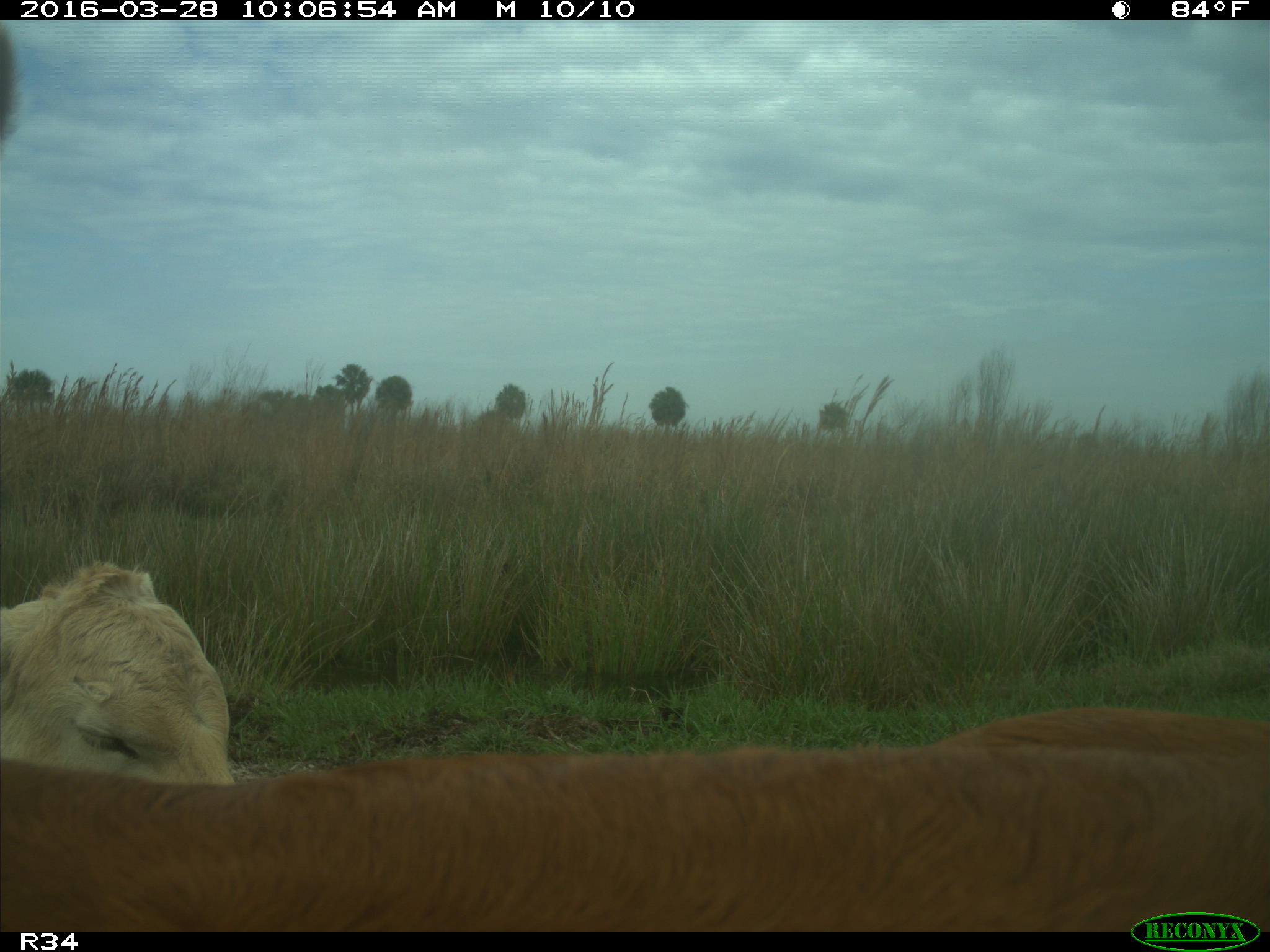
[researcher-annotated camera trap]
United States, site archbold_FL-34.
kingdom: Animalia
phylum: Chordata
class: Mammalia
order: Artiodactyla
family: Bovidae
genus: Bos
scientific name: Bos taurus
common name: domestic cow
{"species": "Bos taurus (domestic cow)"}